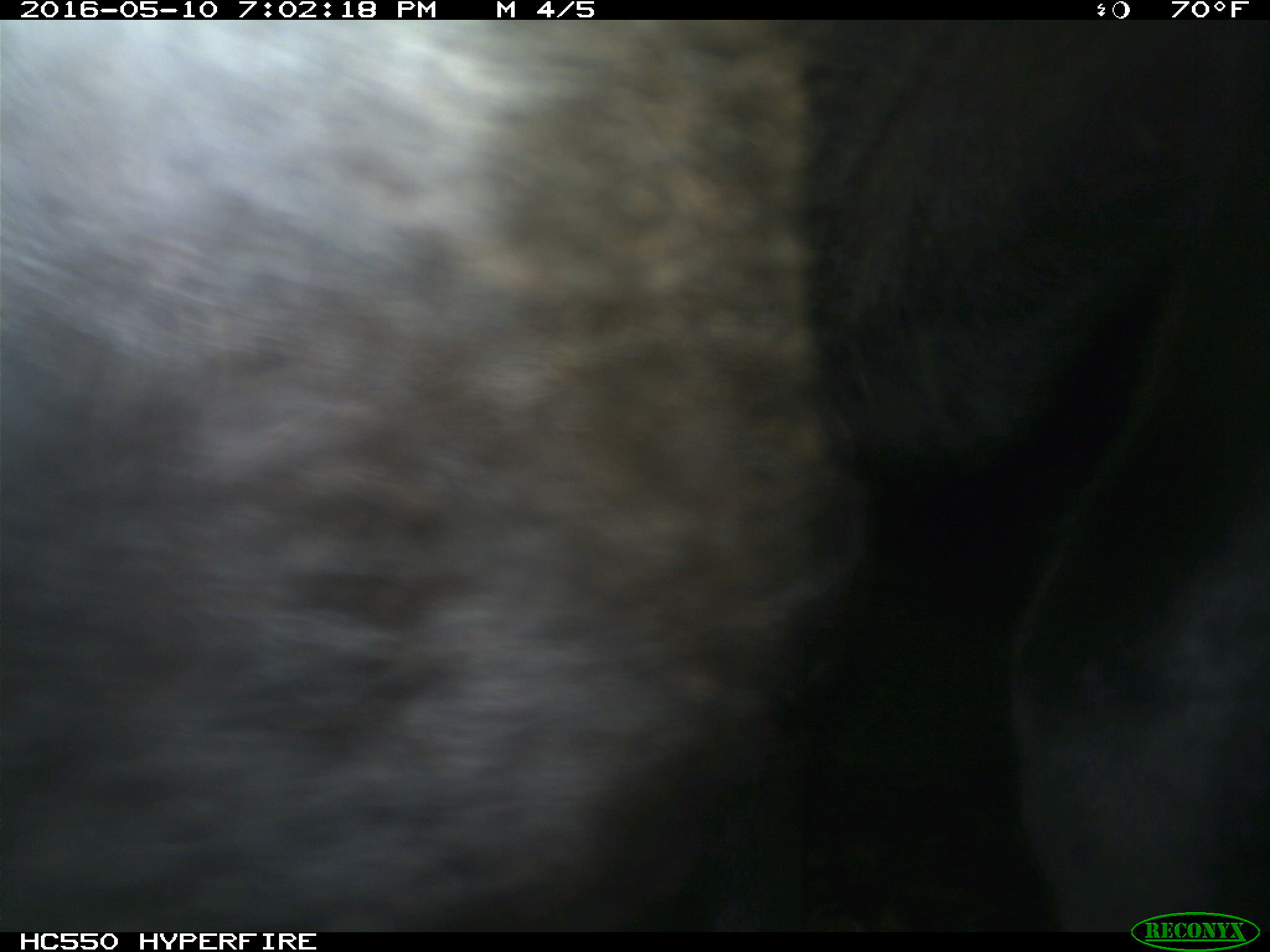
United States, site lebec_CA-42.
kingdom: Animalia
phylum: Chordata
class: Mammalia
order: Artiodactyla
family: Bovidae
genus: Bos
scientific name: Bos taurus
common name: domestic cow